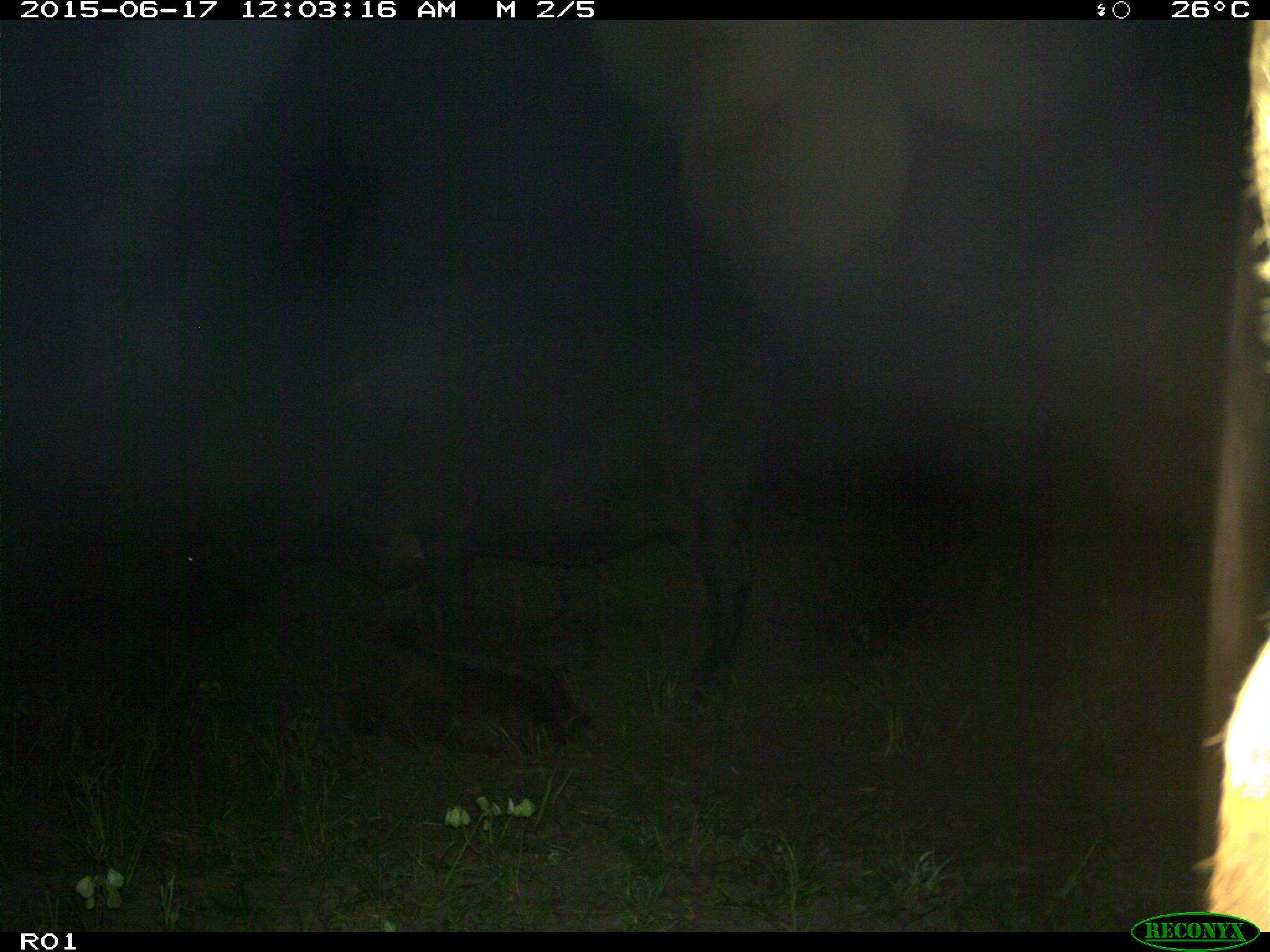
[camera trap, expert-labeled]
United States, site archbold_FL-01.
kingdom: Animalia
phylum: Chordata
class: Mammalia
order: Artiodactyla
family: Bovidae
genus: Bos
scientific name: Bos taurus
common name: domestic cow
Bos taurus (domestic cow).